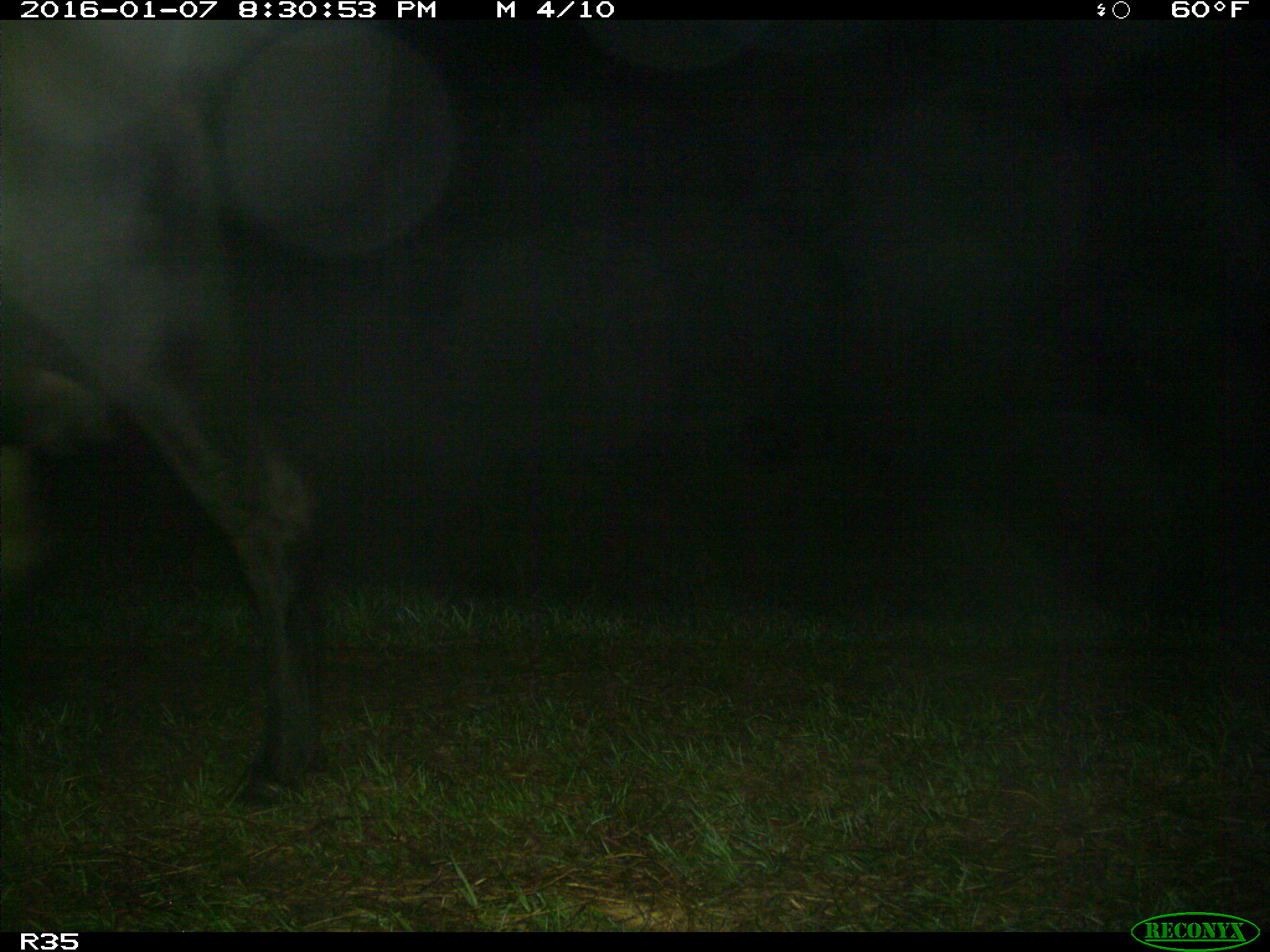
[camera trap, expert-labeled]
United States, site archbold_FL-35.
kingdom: Animalia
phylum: Chordata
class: Mammalia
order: Artiodactyla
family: Bovidae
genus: Bos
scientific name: Bos taurus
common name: domestic cow